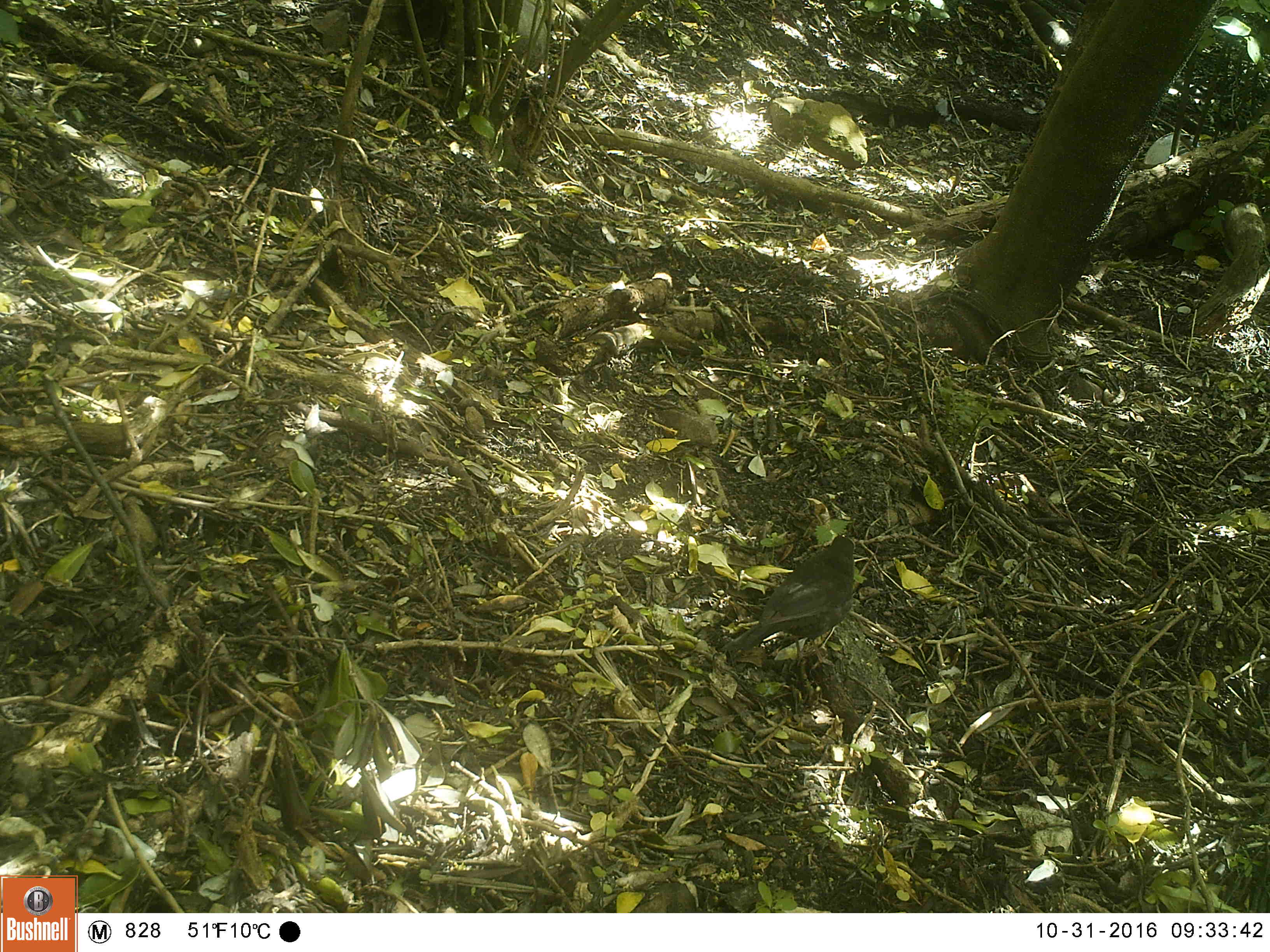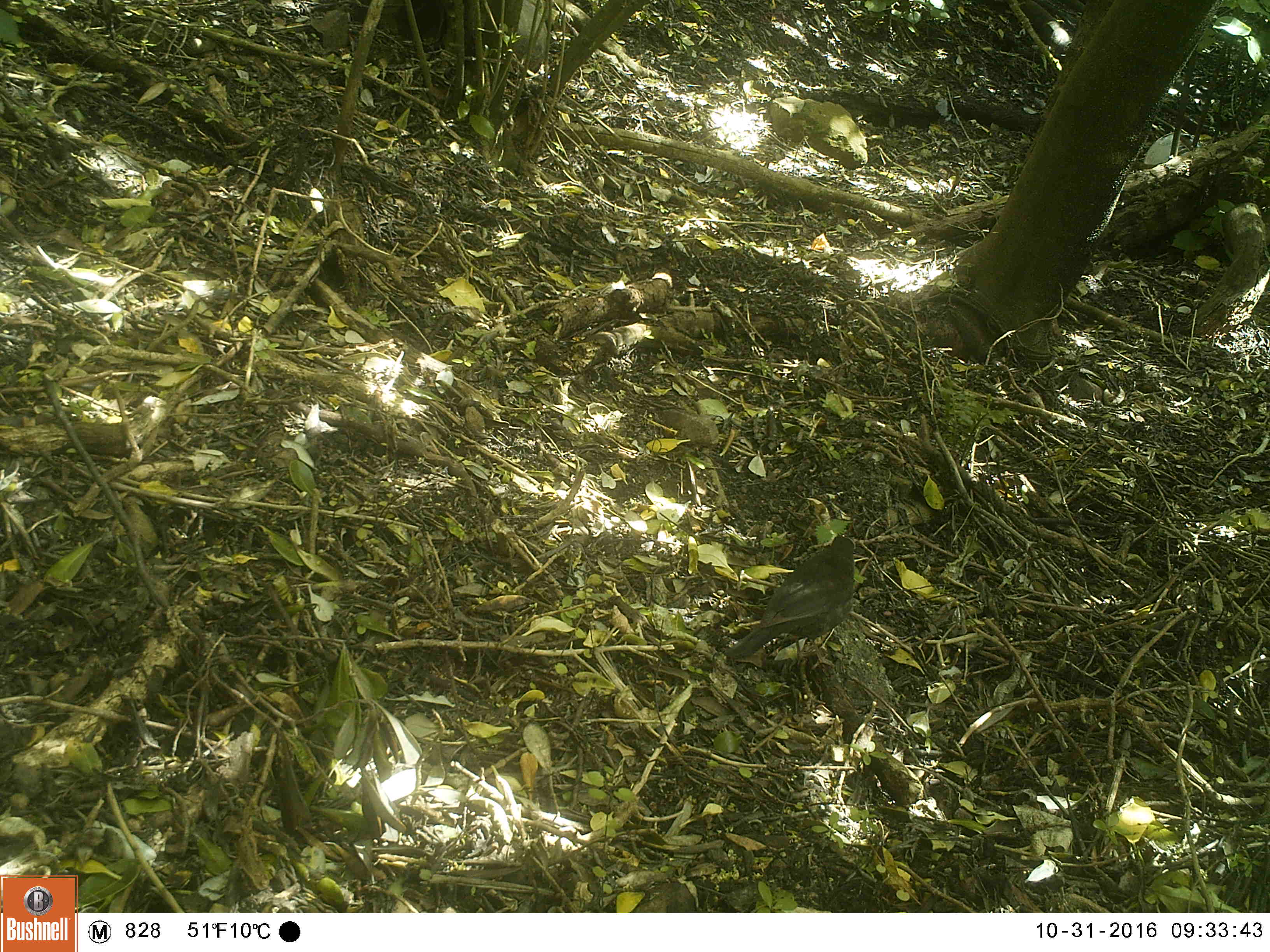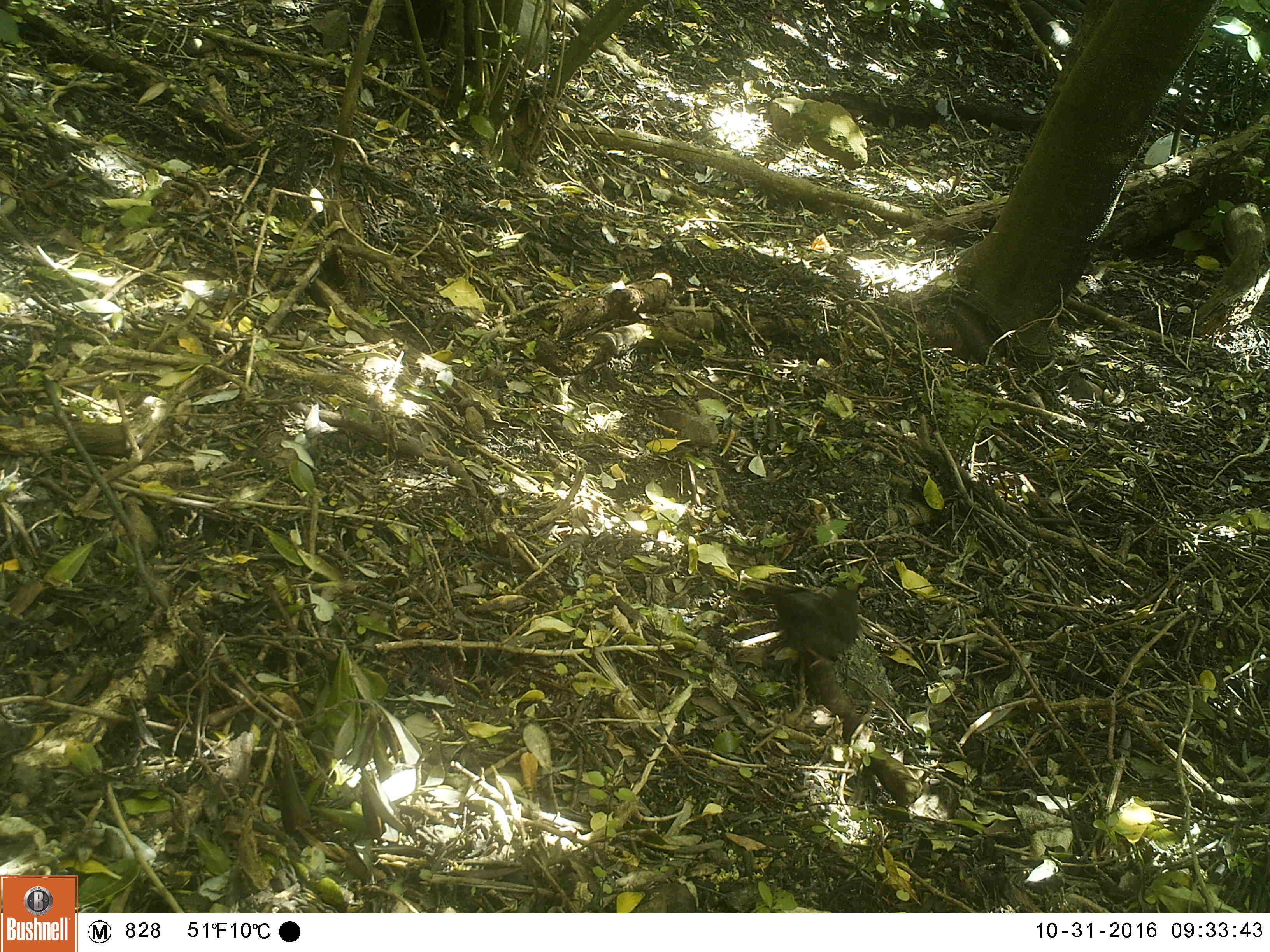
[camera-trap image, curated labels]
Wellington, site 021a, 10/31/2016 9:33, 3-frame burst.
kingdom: Animalia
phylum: Chordata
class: Aves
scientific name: Aves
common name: bird